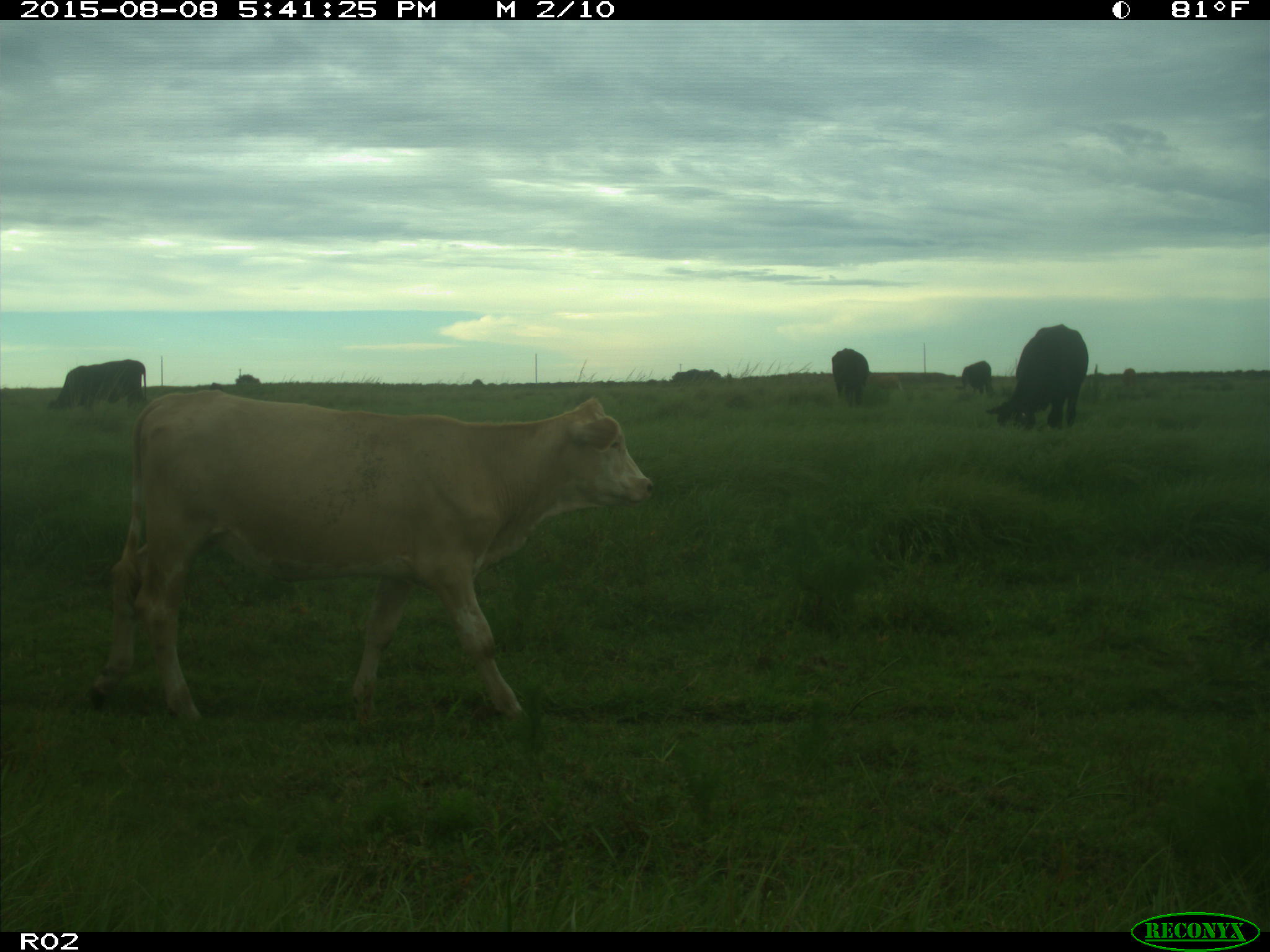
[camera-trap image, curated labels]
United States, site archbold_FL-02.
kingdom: Animalia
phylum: Chordata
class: Mammalia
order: Artiodactyla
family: Bovidae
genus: Bos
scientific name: Bos taurus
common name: domestic cow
Bos taurus (domestic cow).